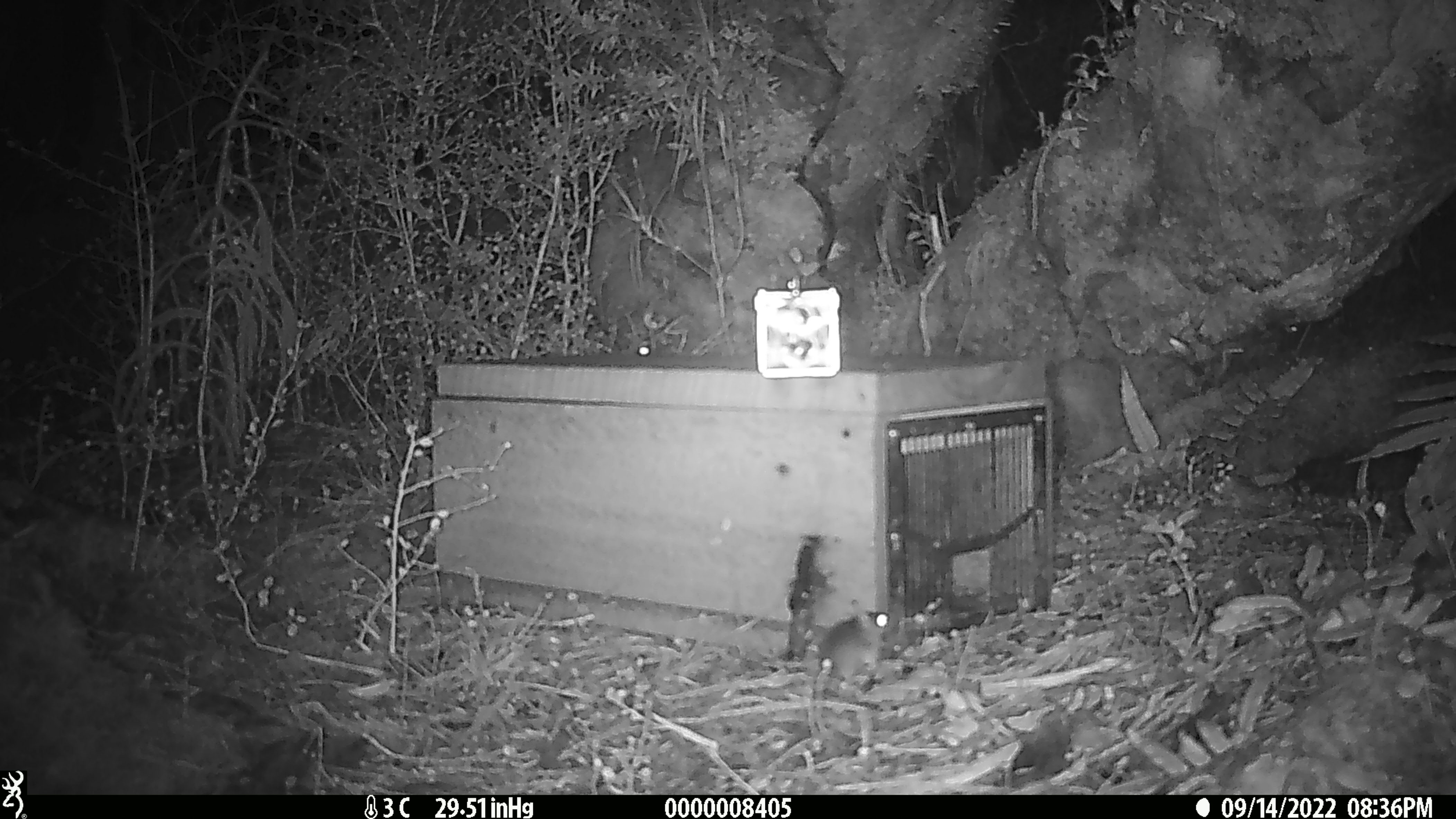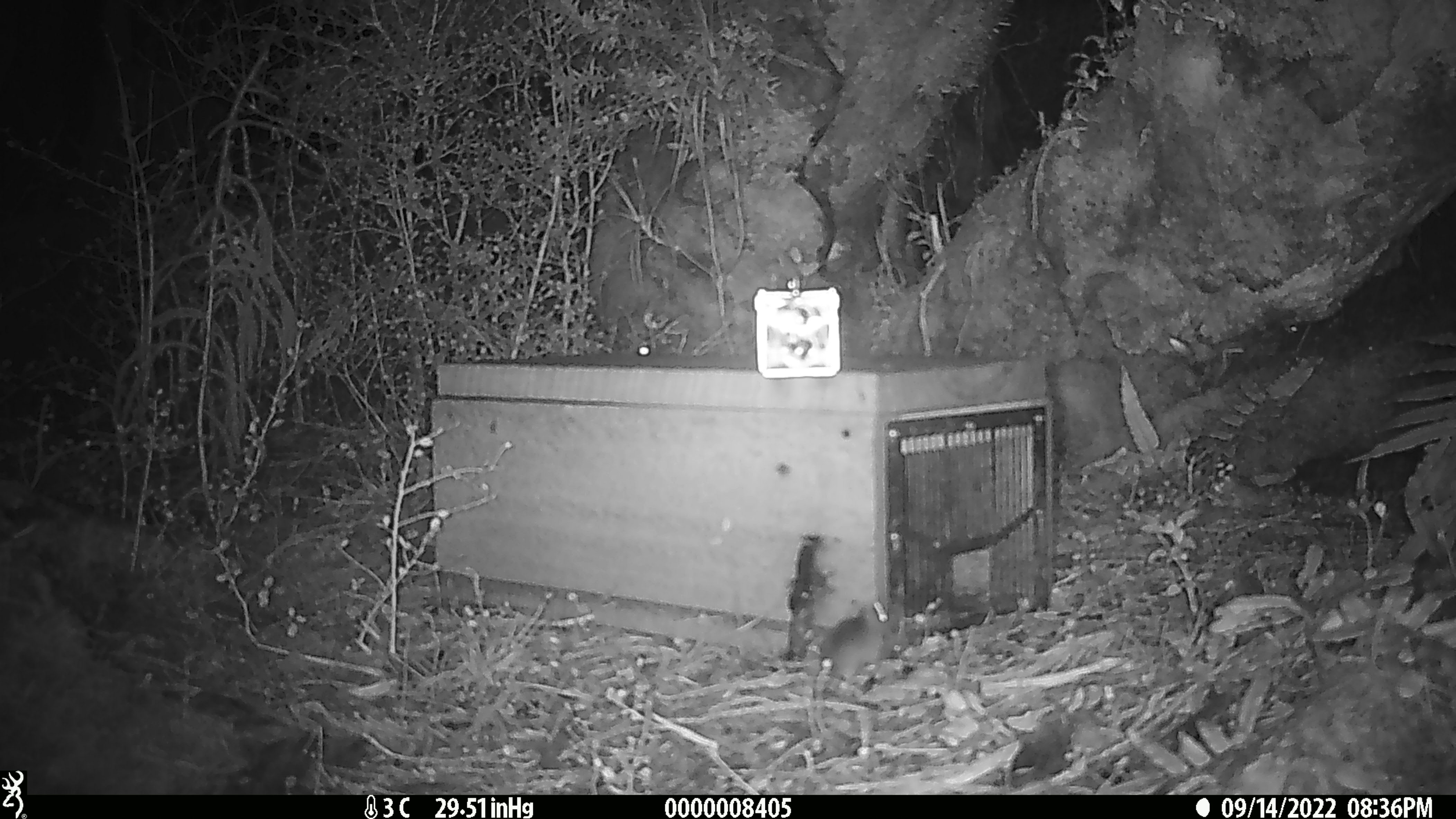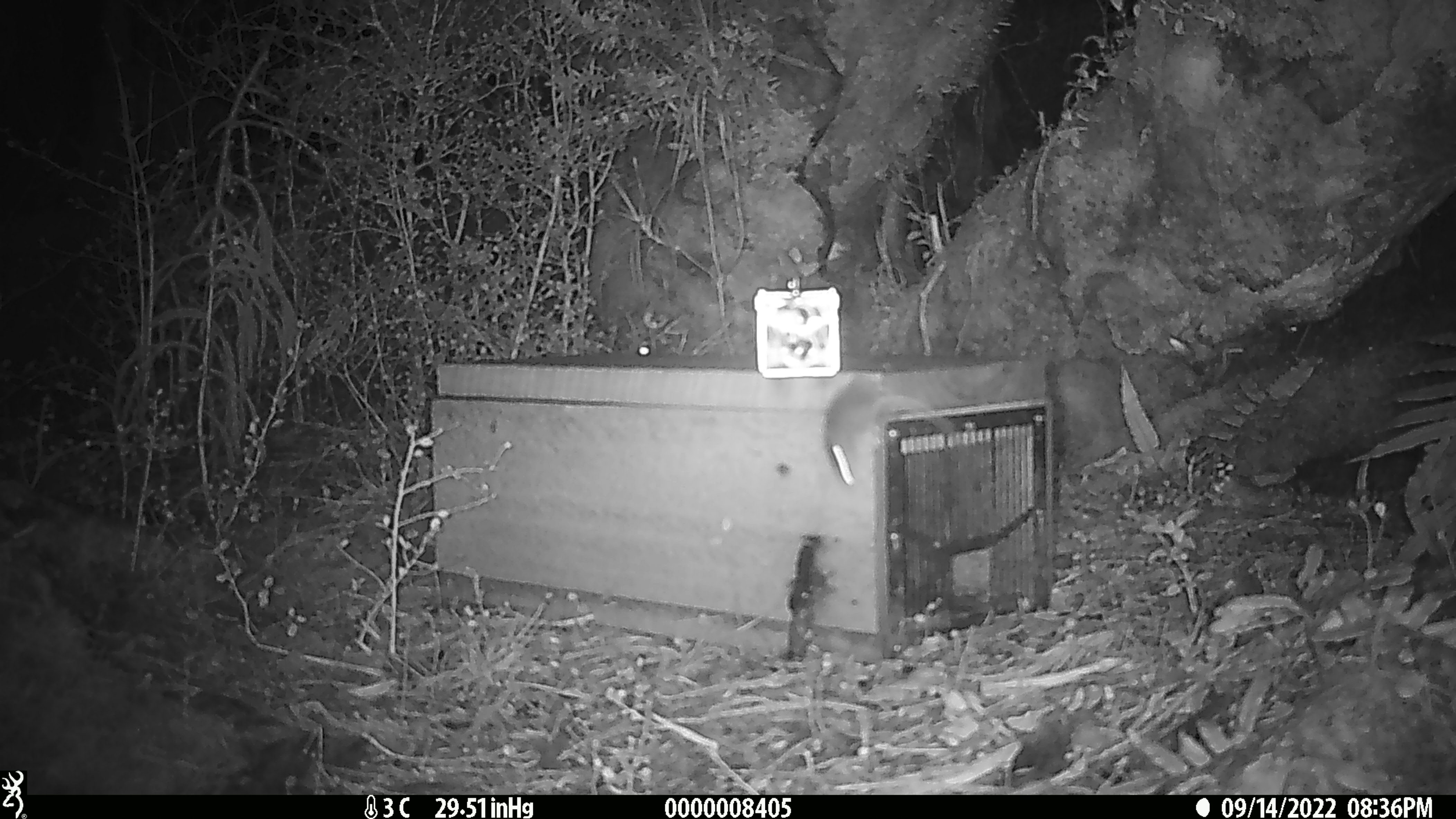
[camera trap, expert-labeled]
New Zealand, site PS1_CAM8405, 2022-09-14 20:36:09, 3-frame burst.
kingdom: Animalia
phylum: Chordata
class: Mammalia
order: Rodentia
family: Muridae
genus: Mus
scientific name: Mus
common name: mouse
Mouse (Mus).